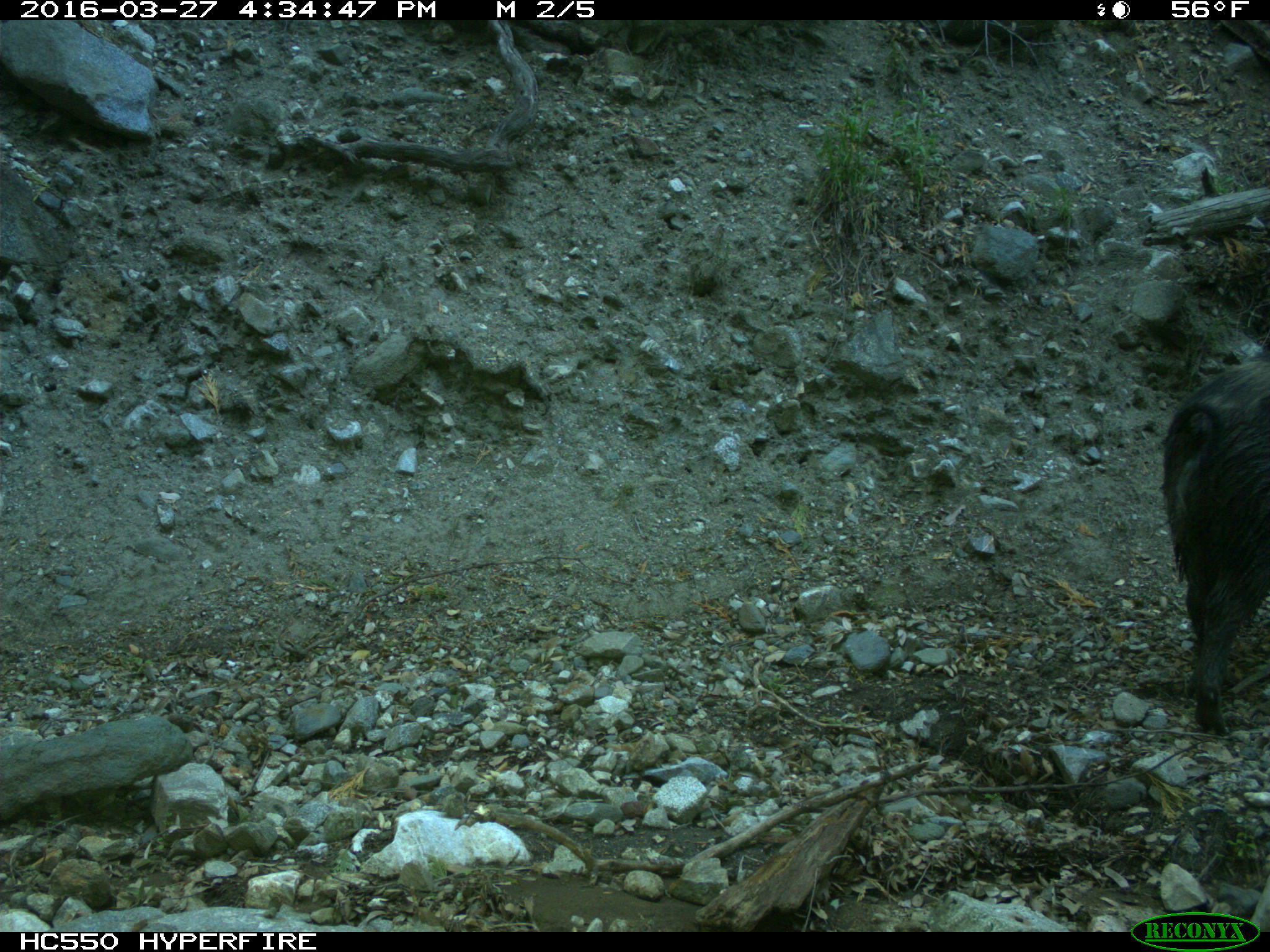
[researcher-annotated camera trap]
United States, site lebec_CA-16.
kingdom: Animalia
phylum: Chordata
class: Mammalia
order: Artiodactyla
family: Suidae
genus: Sus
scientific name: Sus scrofa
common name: wild boar